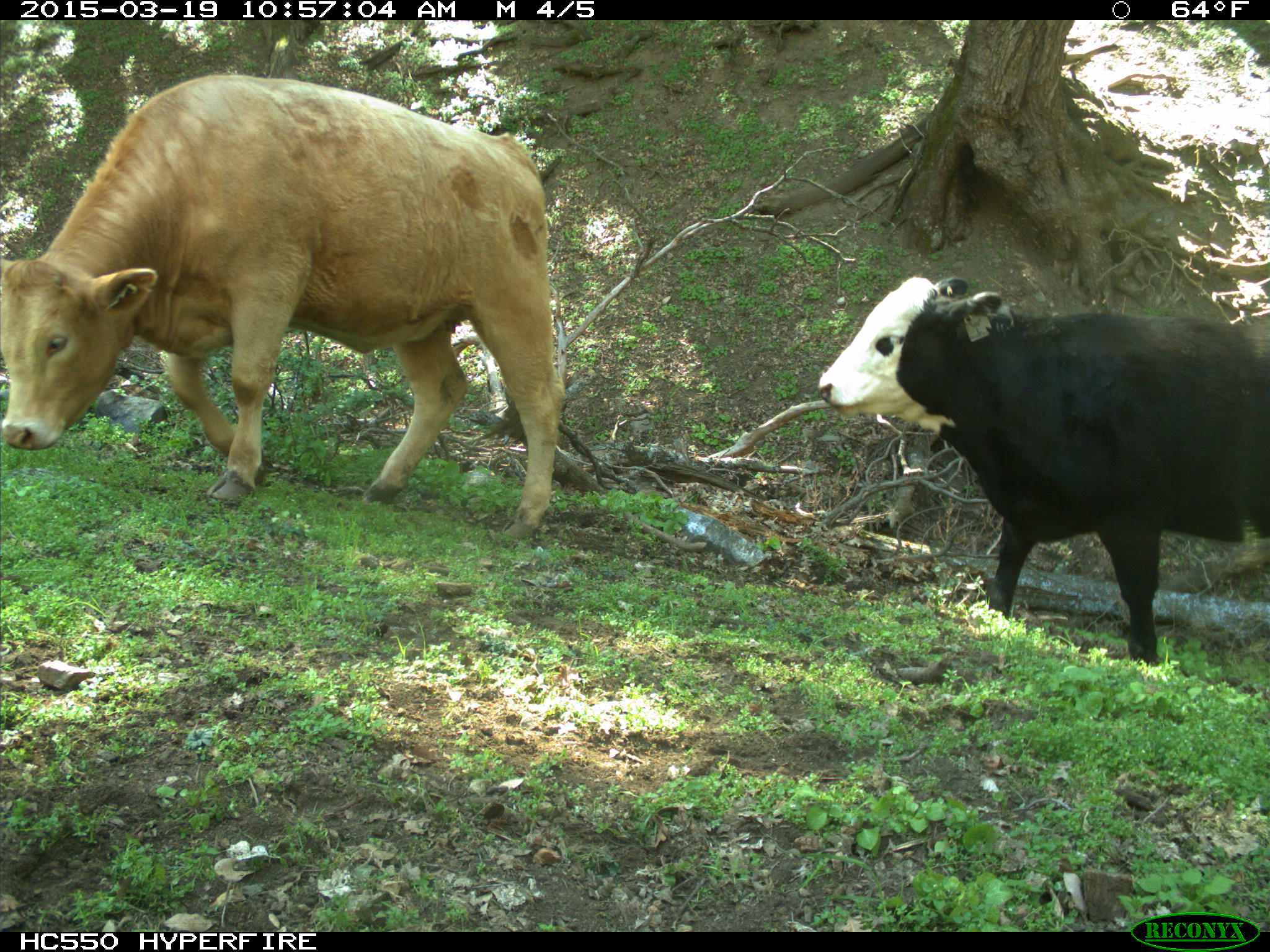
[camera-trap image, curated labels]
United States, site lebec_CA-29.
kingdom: Animalia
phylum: Chordata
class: Mammalia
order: Artiodactyla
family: Bovidae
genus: Bos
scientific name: Bos taurus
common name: domestic cow